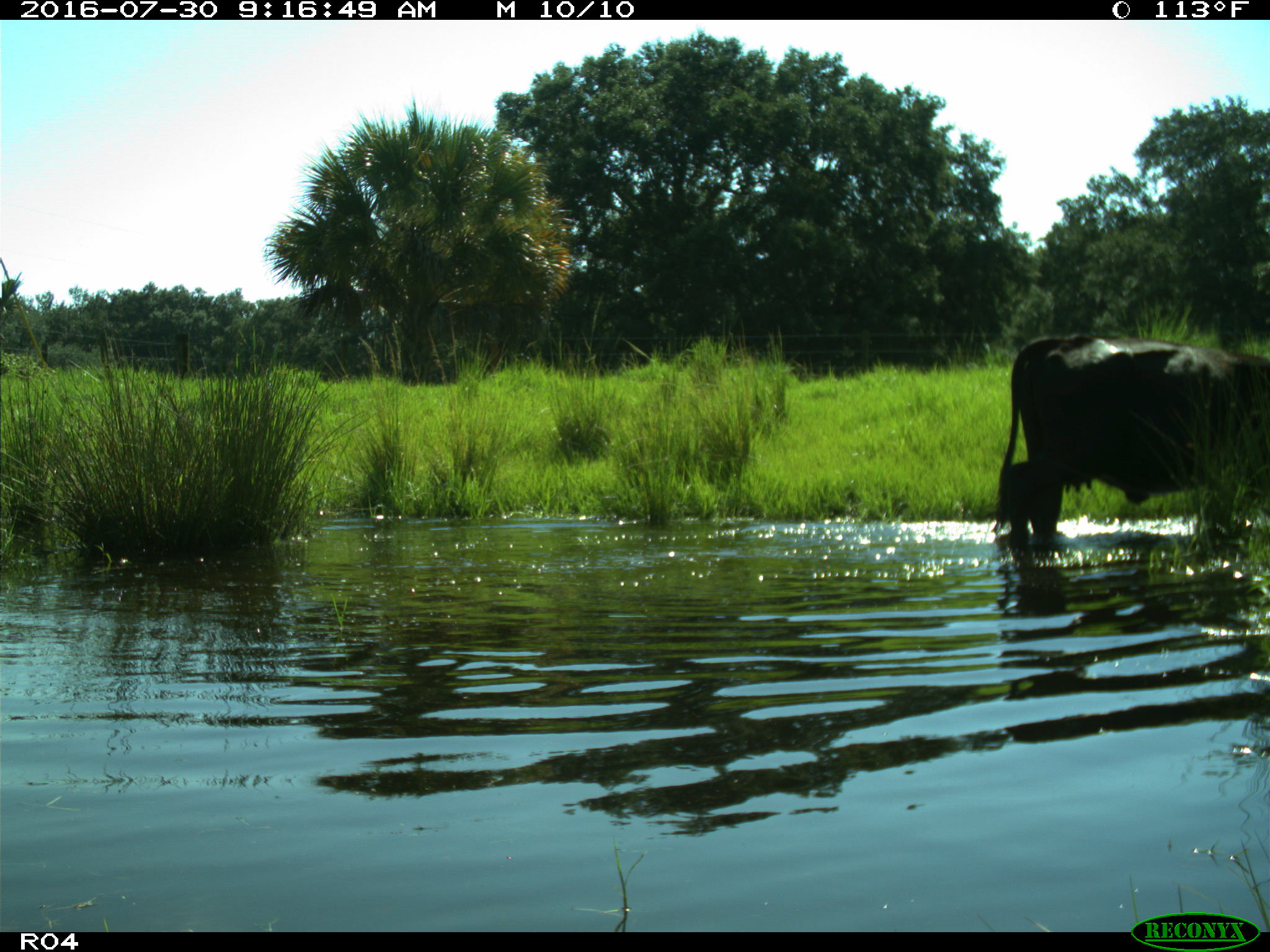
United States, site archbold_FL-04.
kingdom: Animalia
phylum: Chordata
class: Mammalia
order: Artiodactyla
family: Bovidae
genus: Bos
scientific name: Bos taurus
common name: domestic cow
Bos taurus (domestic cow).